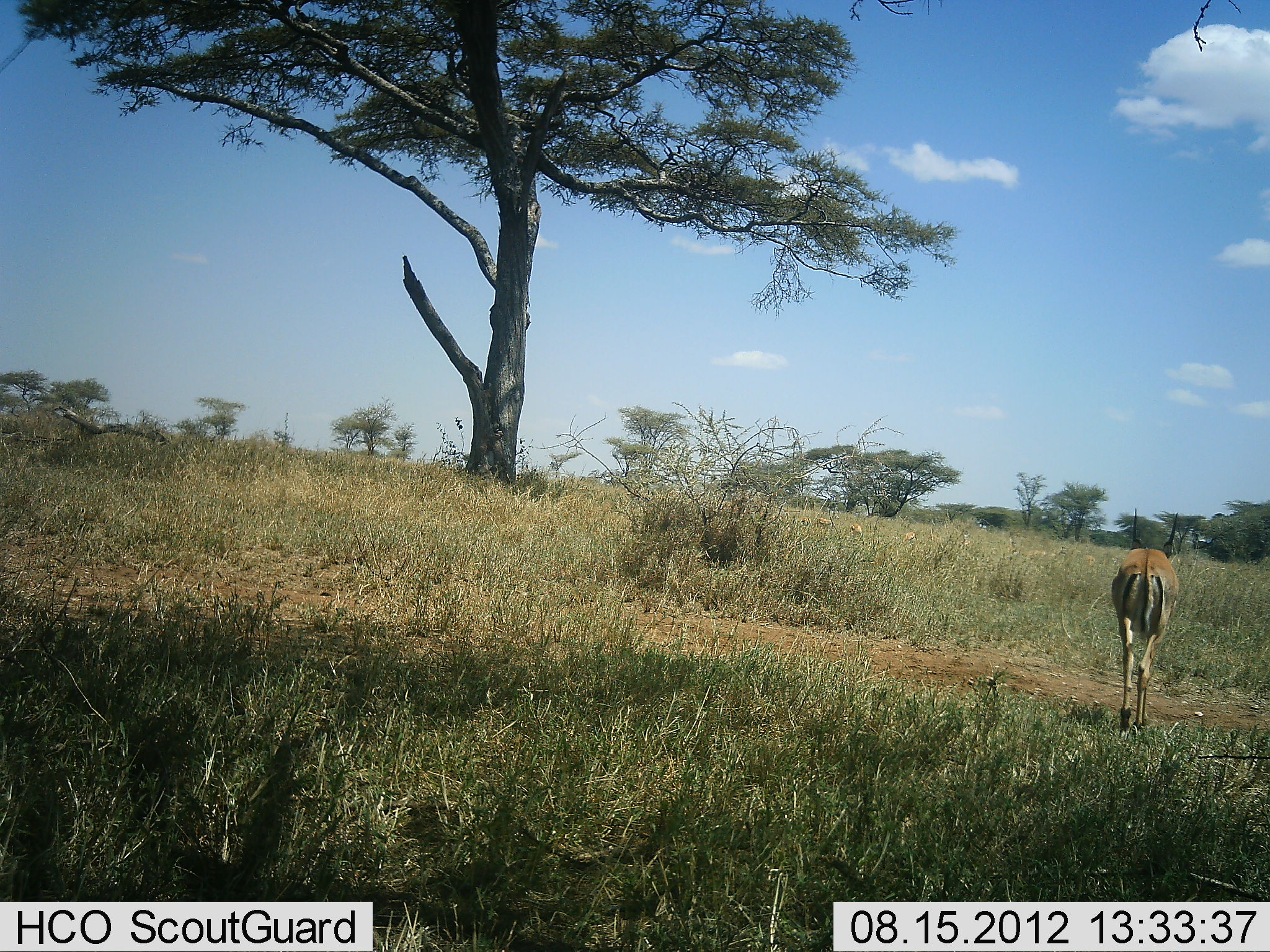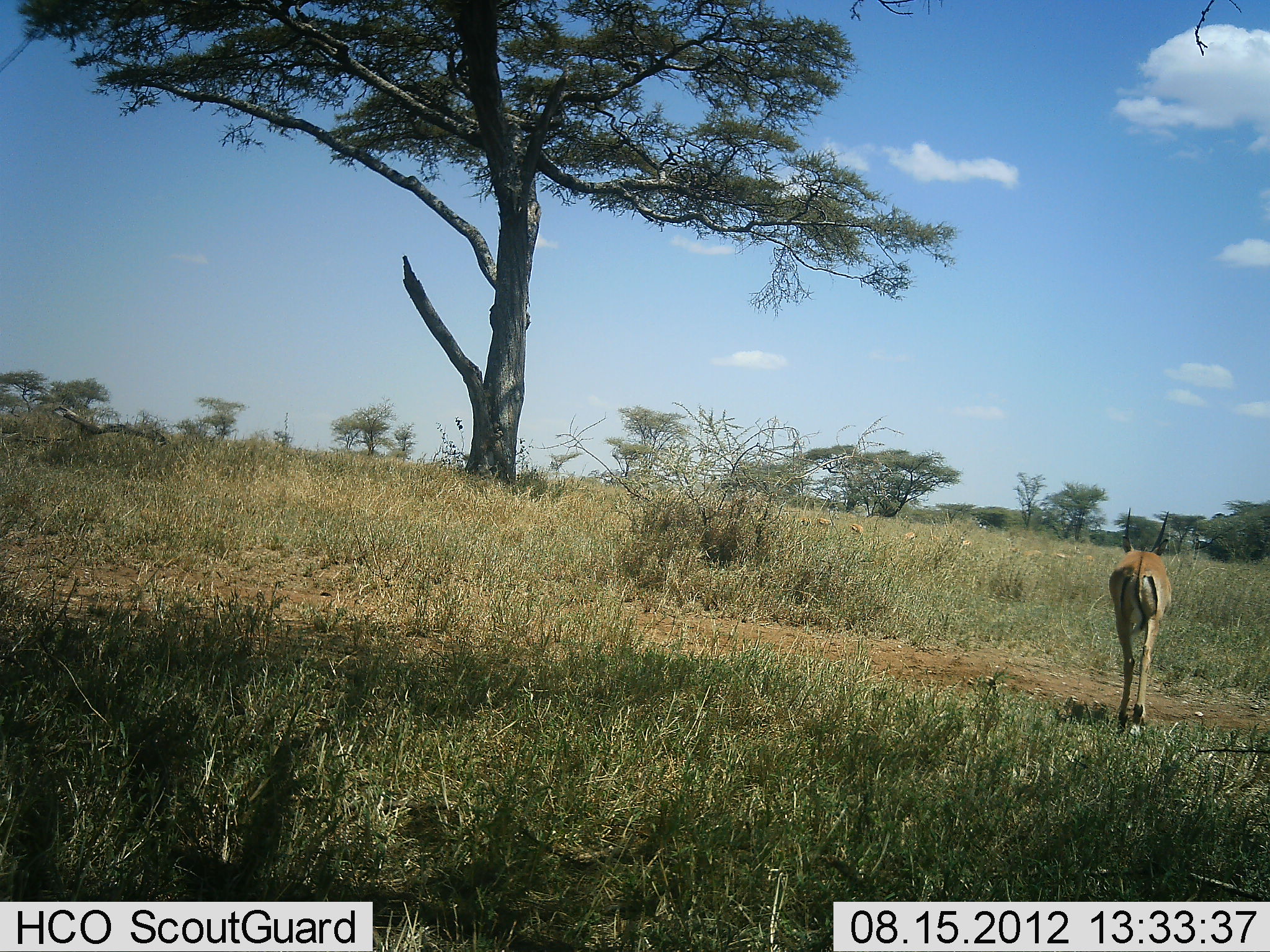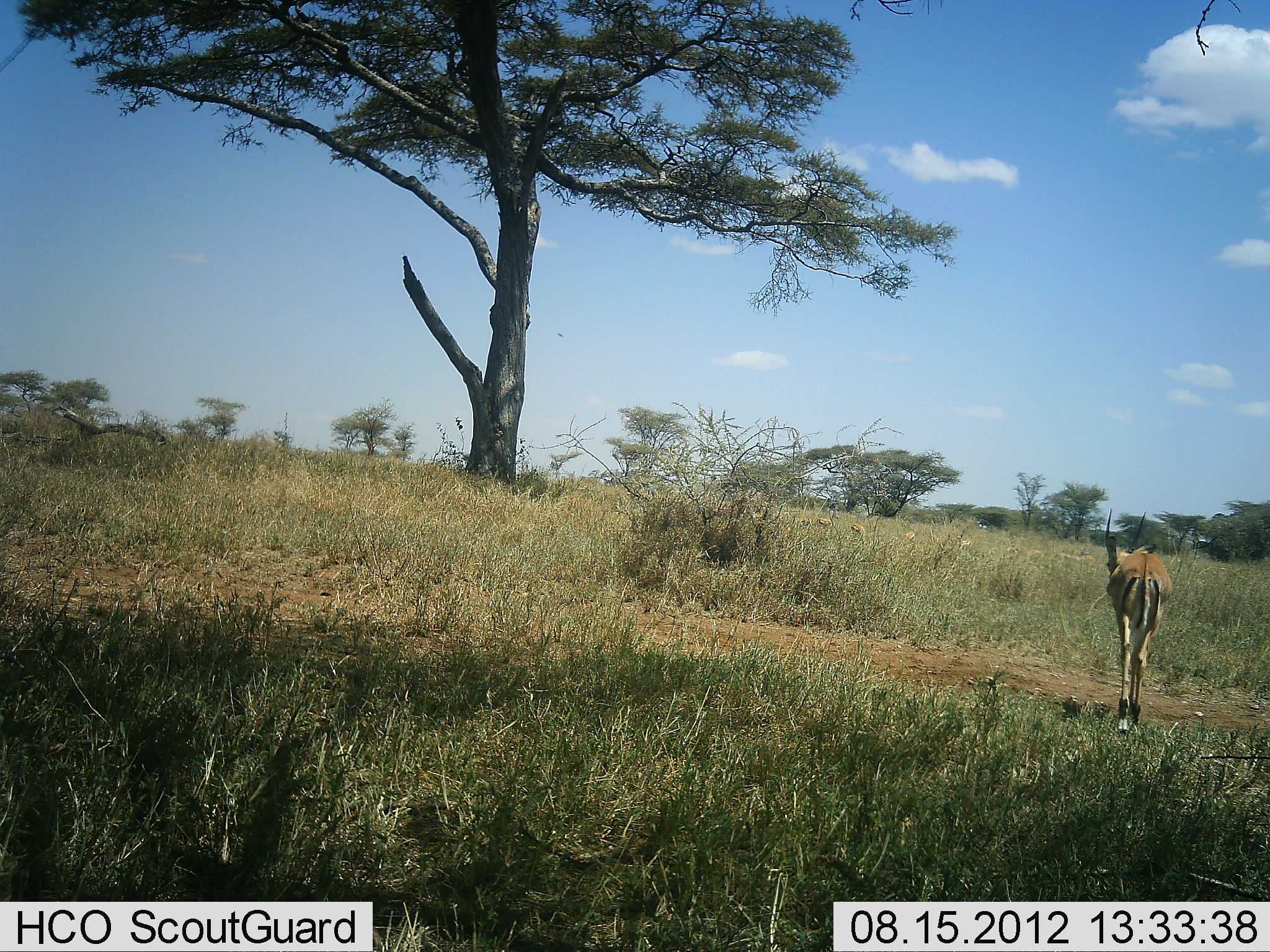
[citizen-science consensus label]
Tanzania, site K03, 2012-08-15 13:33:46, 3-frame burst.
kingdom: Animalia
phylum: Chordata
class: Mammalia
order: Artiodactyla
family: Bovidae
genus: Aepyceros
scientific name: Aepyceros melampus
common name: impala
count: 1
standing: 20%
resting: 0%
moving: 90%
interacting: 0%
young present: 0%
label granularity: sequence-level